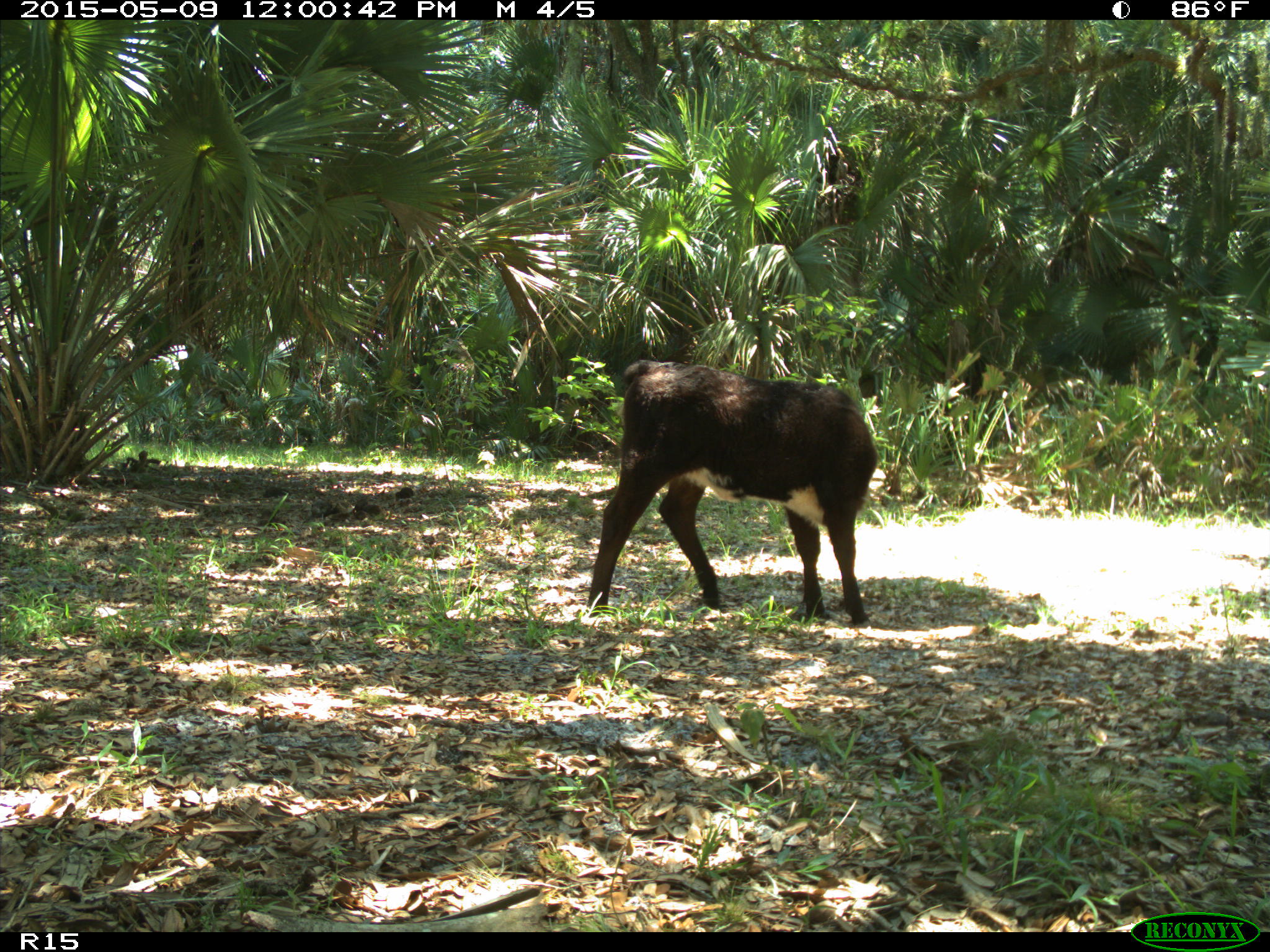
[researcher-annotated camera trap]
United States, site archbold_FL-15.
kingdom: Animalia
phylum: Chordata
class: Mammalia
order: Artiodactyla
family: Bovidae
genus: Bos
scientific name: Bos taurus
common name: domestic cow